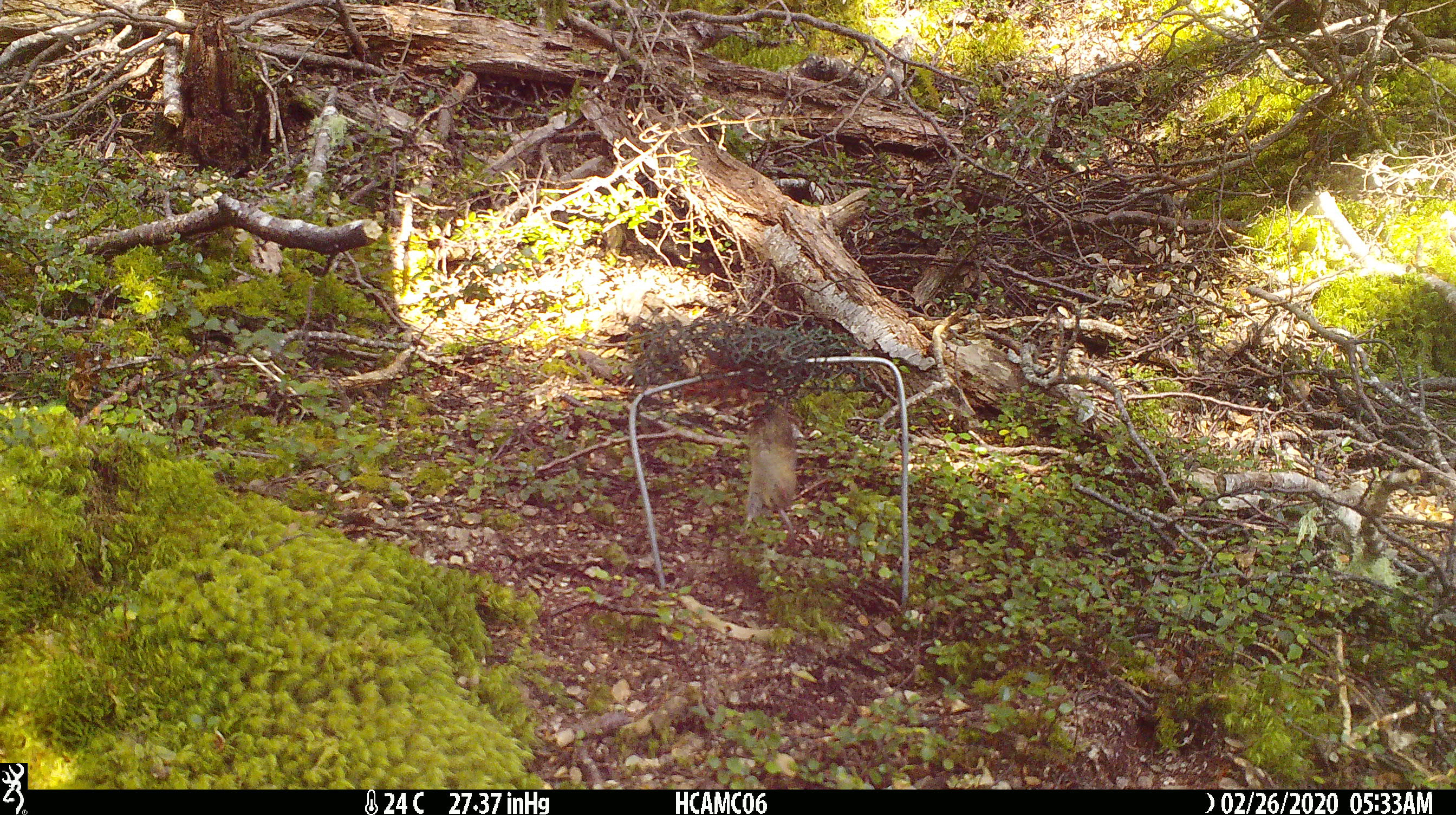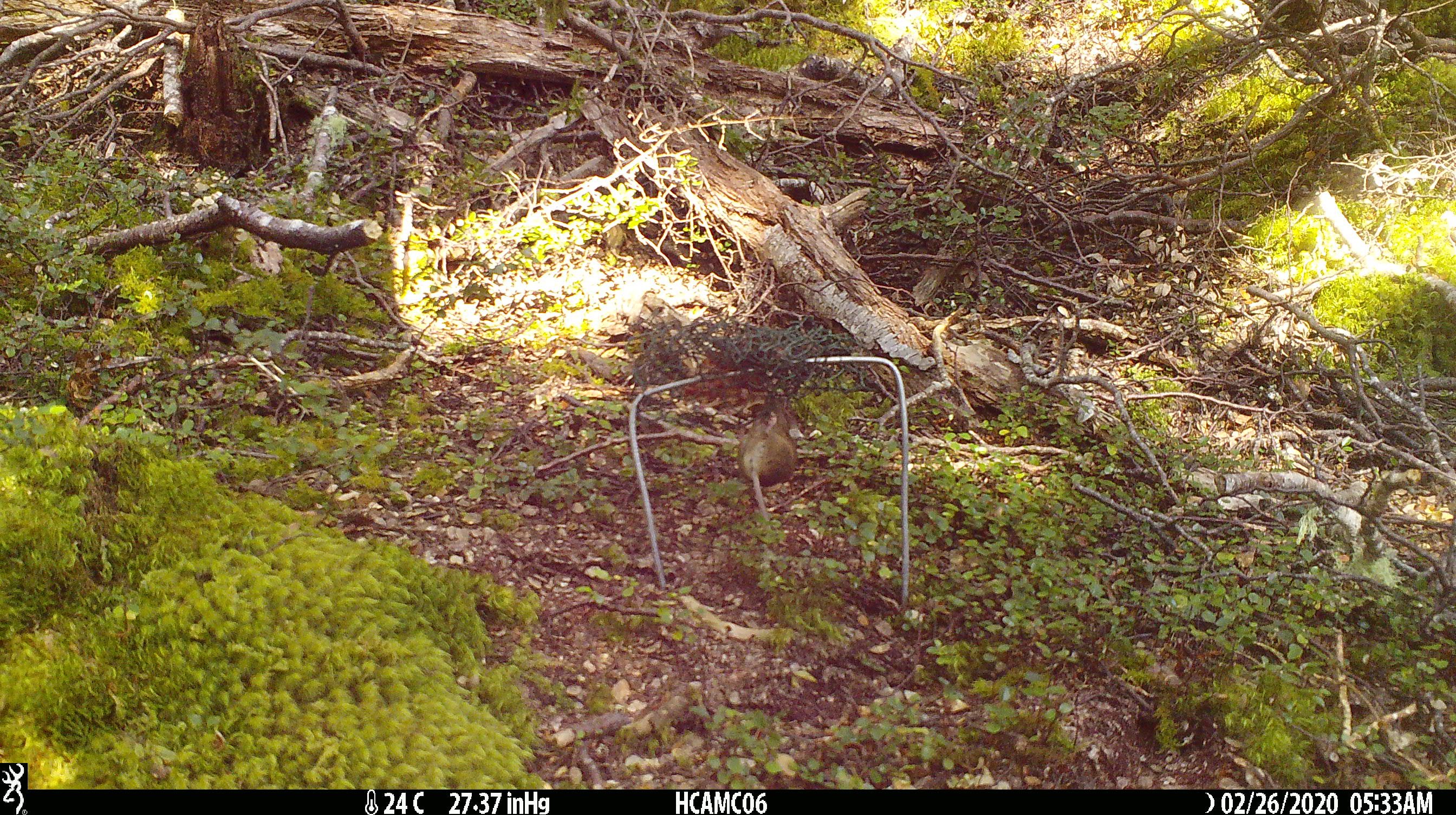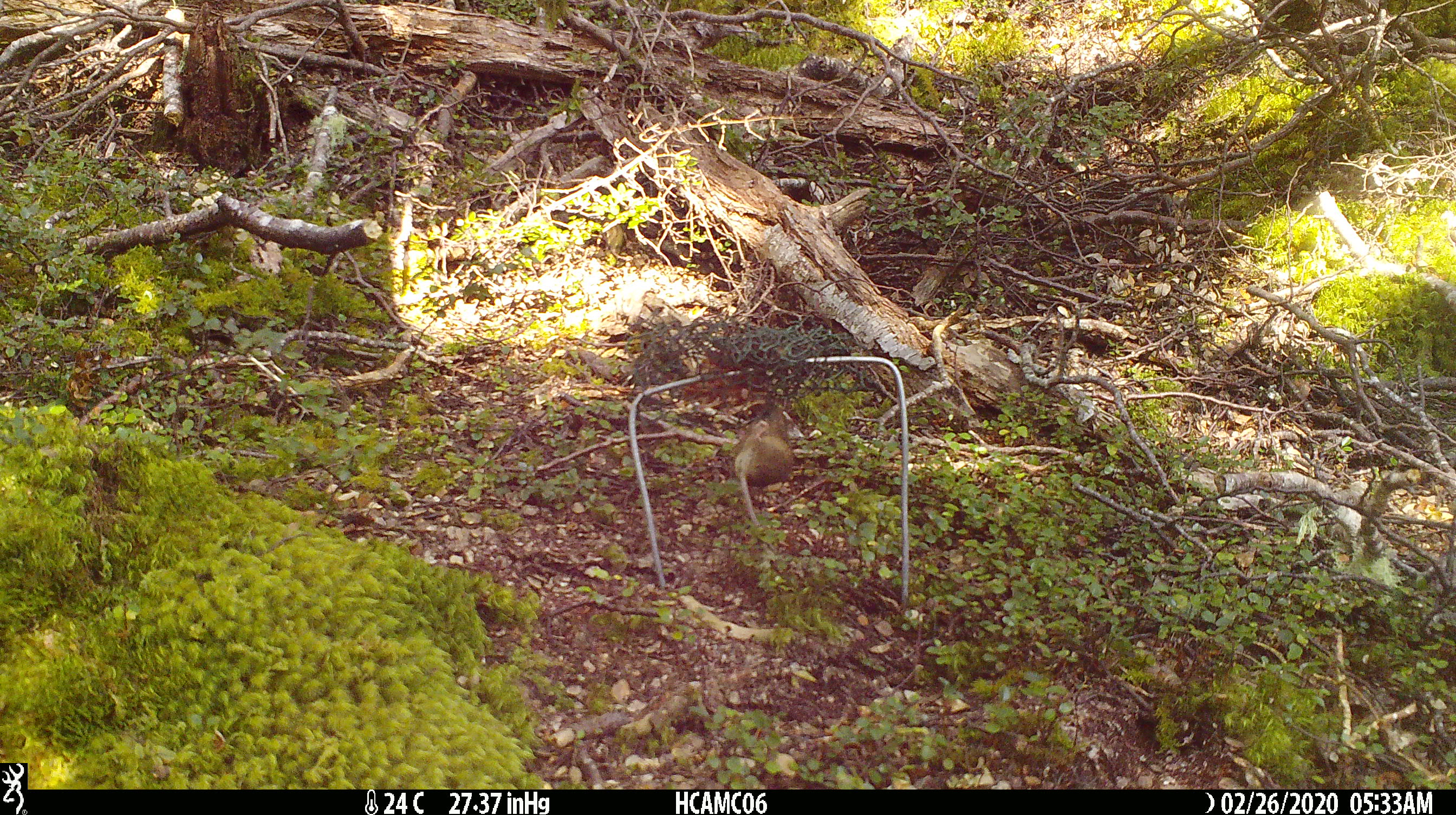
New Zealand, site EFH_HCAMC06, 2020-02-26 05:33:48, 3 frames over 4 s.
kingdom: Animalia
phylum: Chordata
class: Mammalia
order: Rodentia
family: Muridae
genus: Mus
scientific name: Mus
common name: mouse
Mouse (Mus).